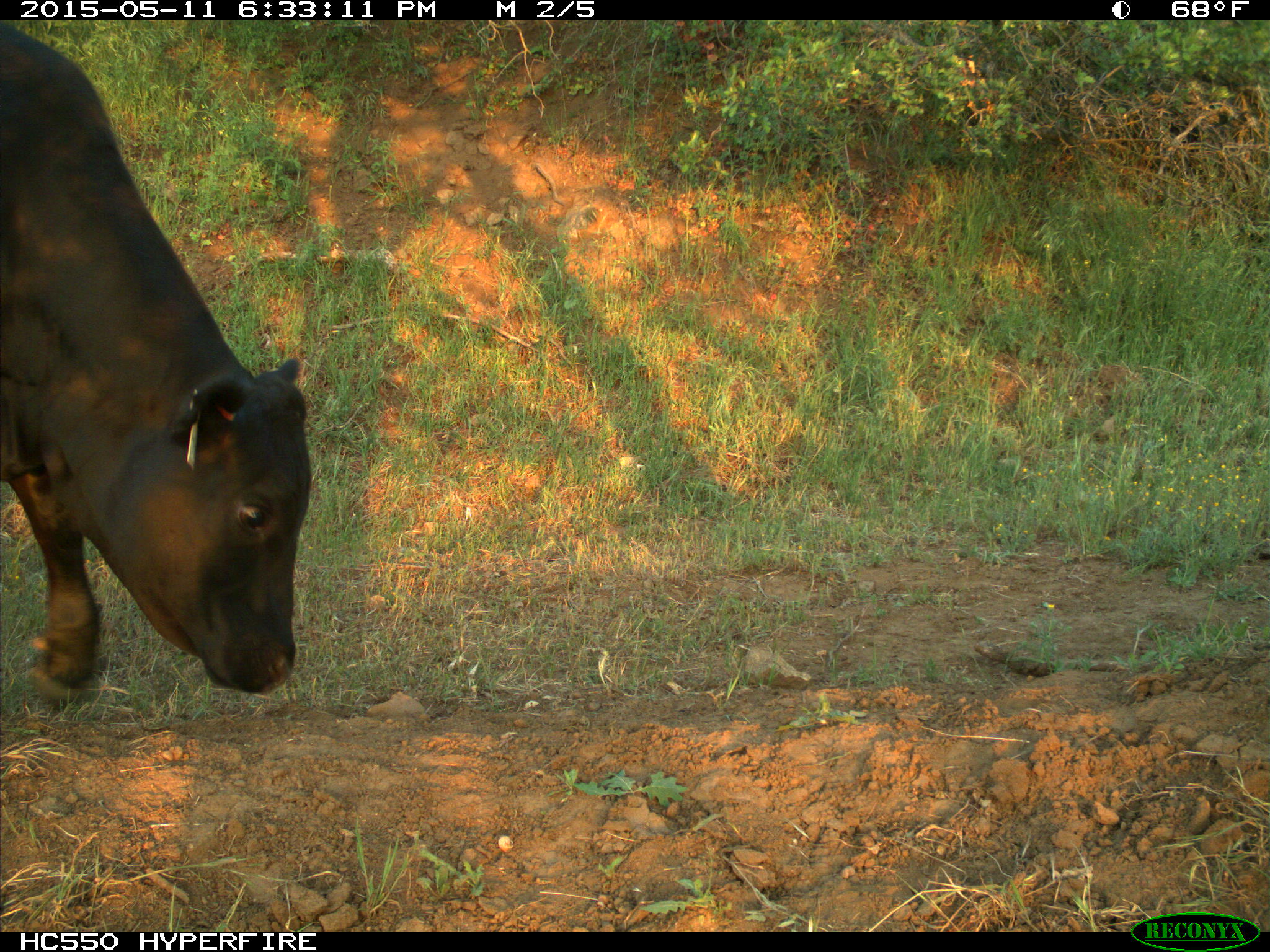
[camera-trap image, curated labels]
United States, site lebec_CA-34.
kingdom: Animalia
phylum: Chordata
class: Mammalia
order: Artiodactyla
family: Bovidae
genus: Bos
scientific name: Bos taurus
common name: domestic cow